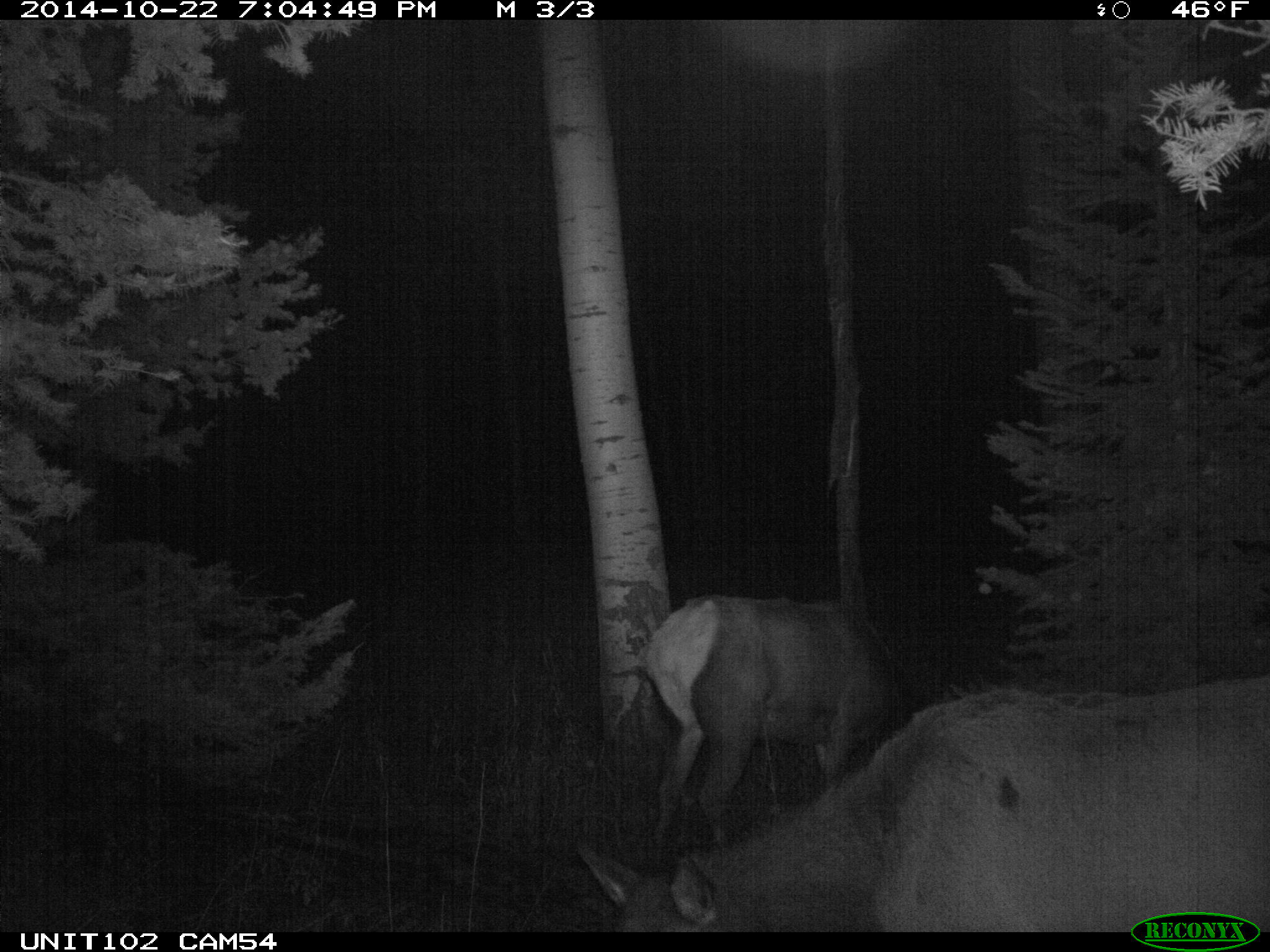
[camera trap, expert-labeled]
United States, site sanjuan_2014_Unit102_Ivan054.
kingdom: Animalia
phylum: Chordata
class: Mammalia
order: Artiodactyla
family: Cervidae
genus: Cervus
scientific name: Cervus elaphus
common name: red deer